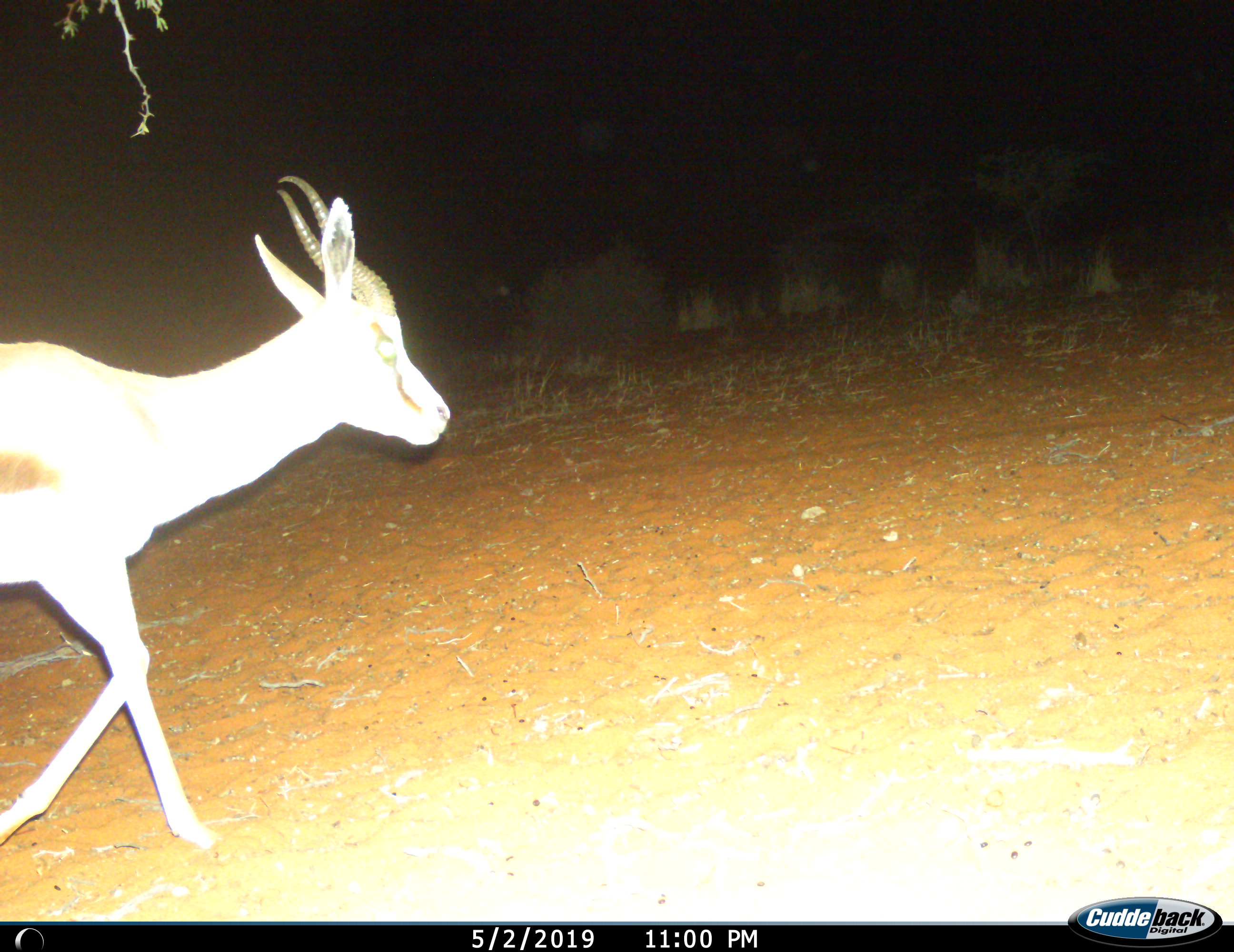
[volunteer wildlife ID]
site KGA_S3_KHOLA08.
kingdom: Animalia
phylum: Chordata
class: Mammalia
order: Artiodactyla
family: Bovidae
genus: Antidorcas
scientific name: Antidorcas marsupialis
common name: springbok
Springbok (Antidorcas marsupialis), count 1. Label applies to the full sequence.